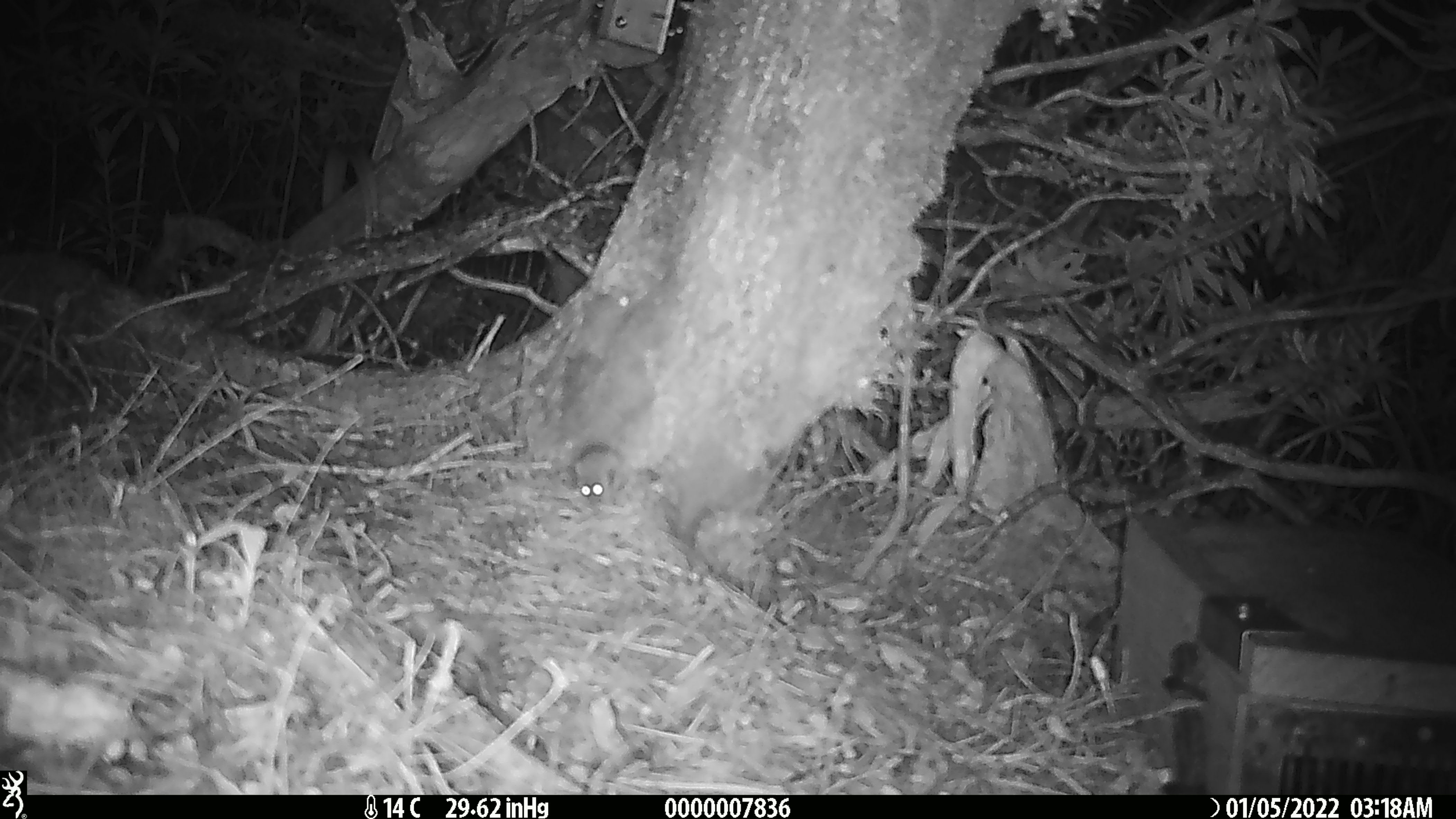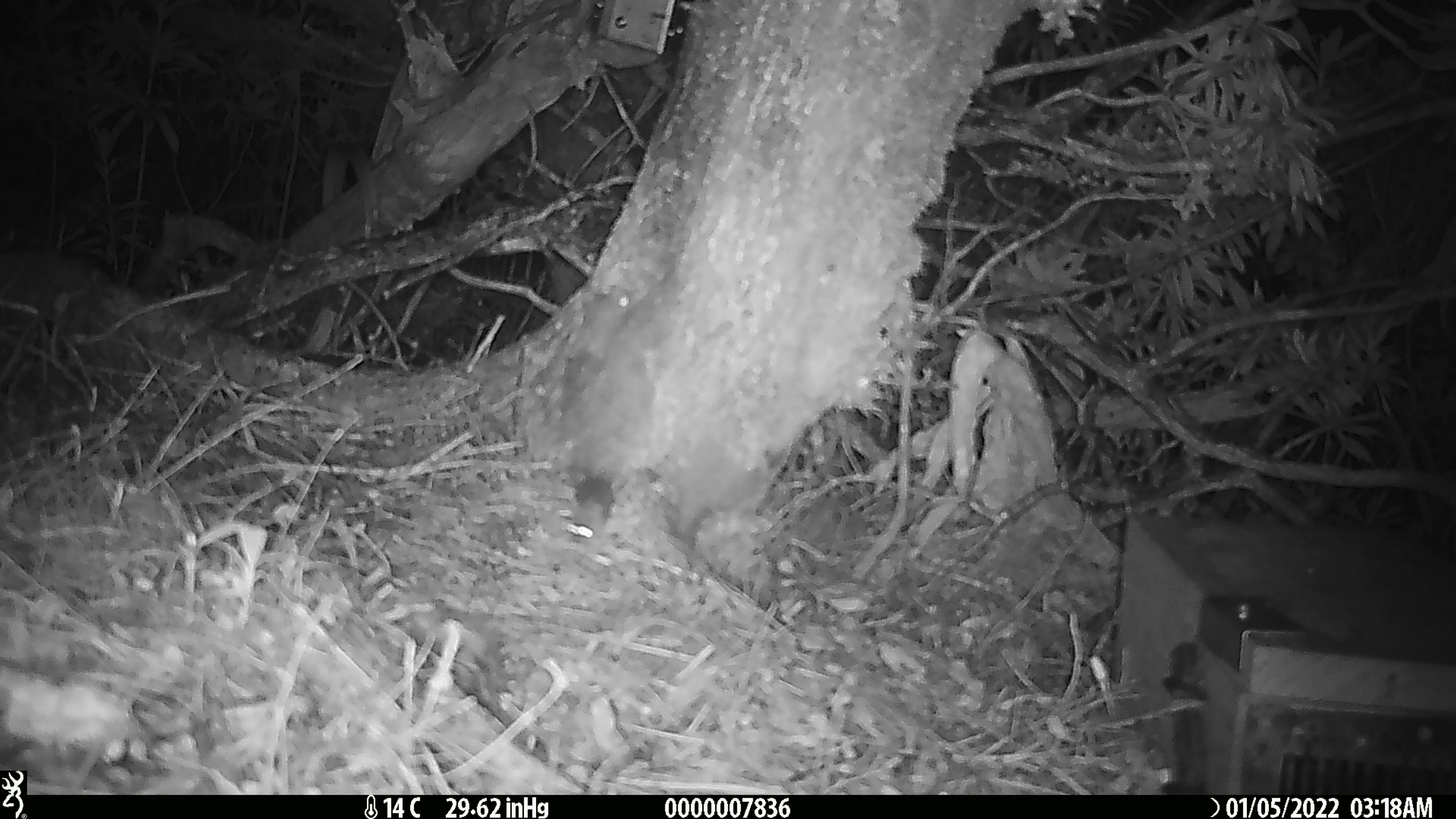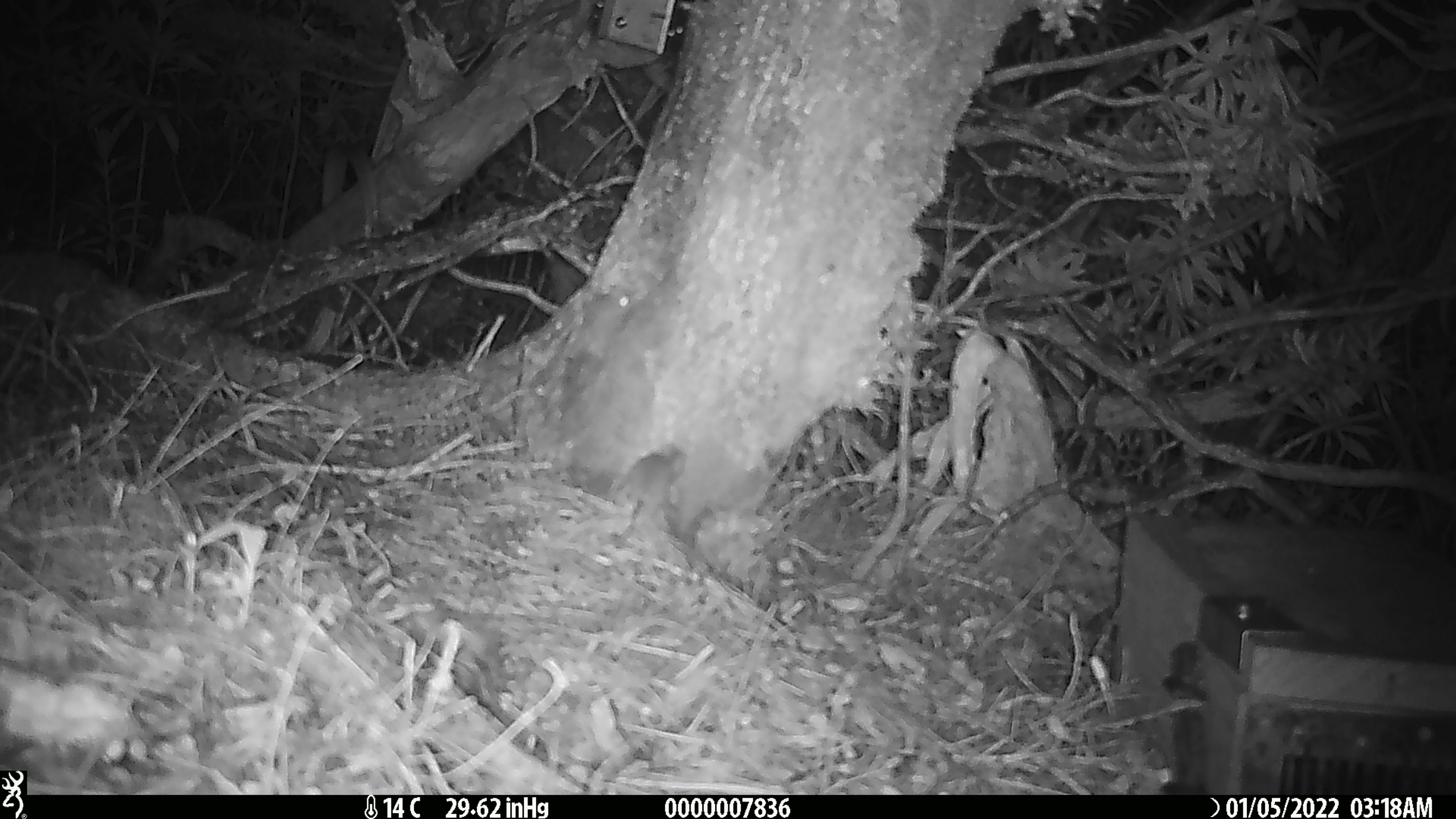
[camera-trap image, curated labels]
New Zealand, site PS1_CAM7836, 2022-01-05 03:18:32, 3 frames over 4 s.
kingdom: Animalia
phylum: Chordata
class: Mammalia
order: Rodentia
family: Muridae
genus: Mus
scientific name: Mus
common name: mouse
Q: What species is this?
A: Mouse (Mus).